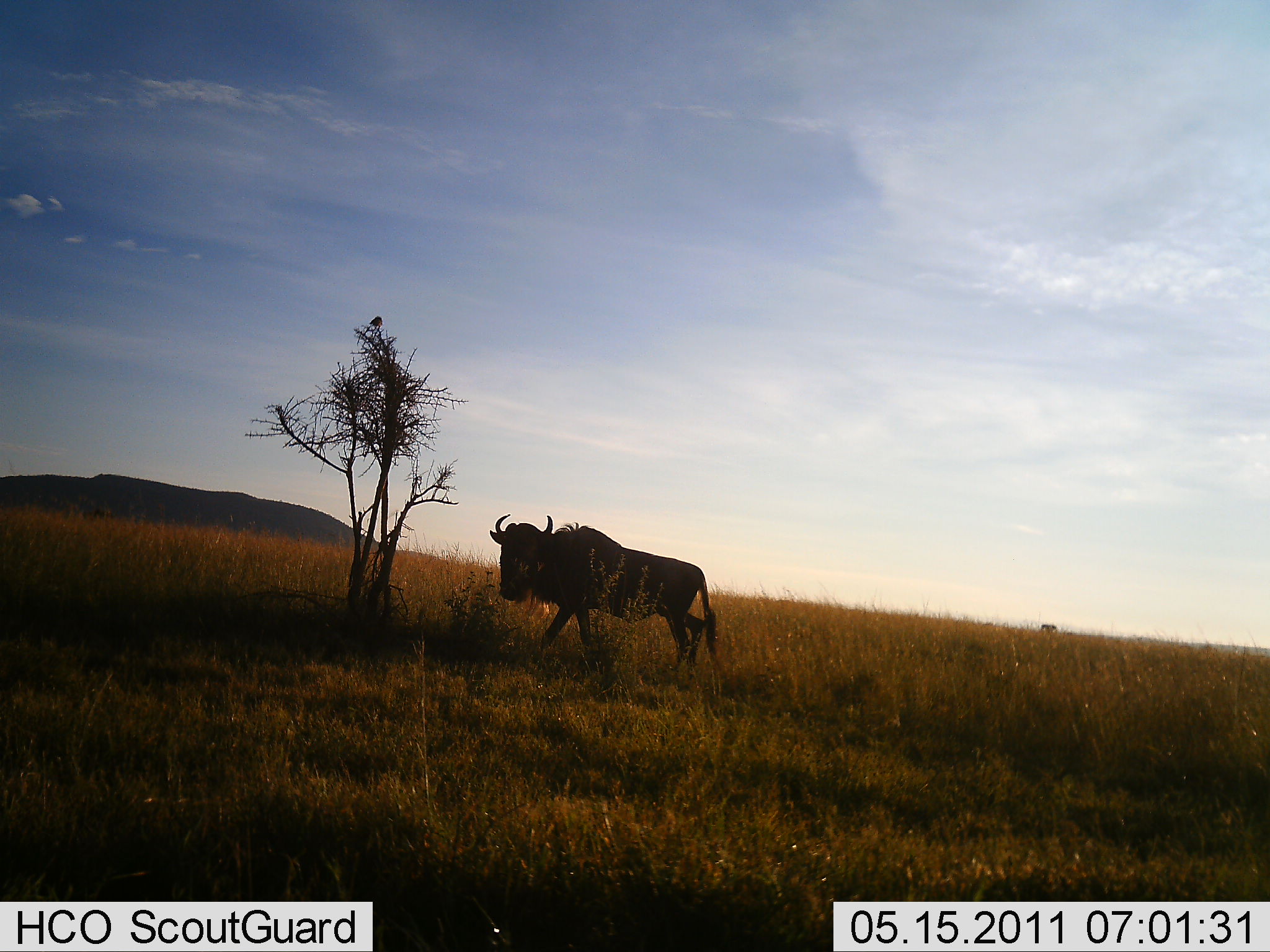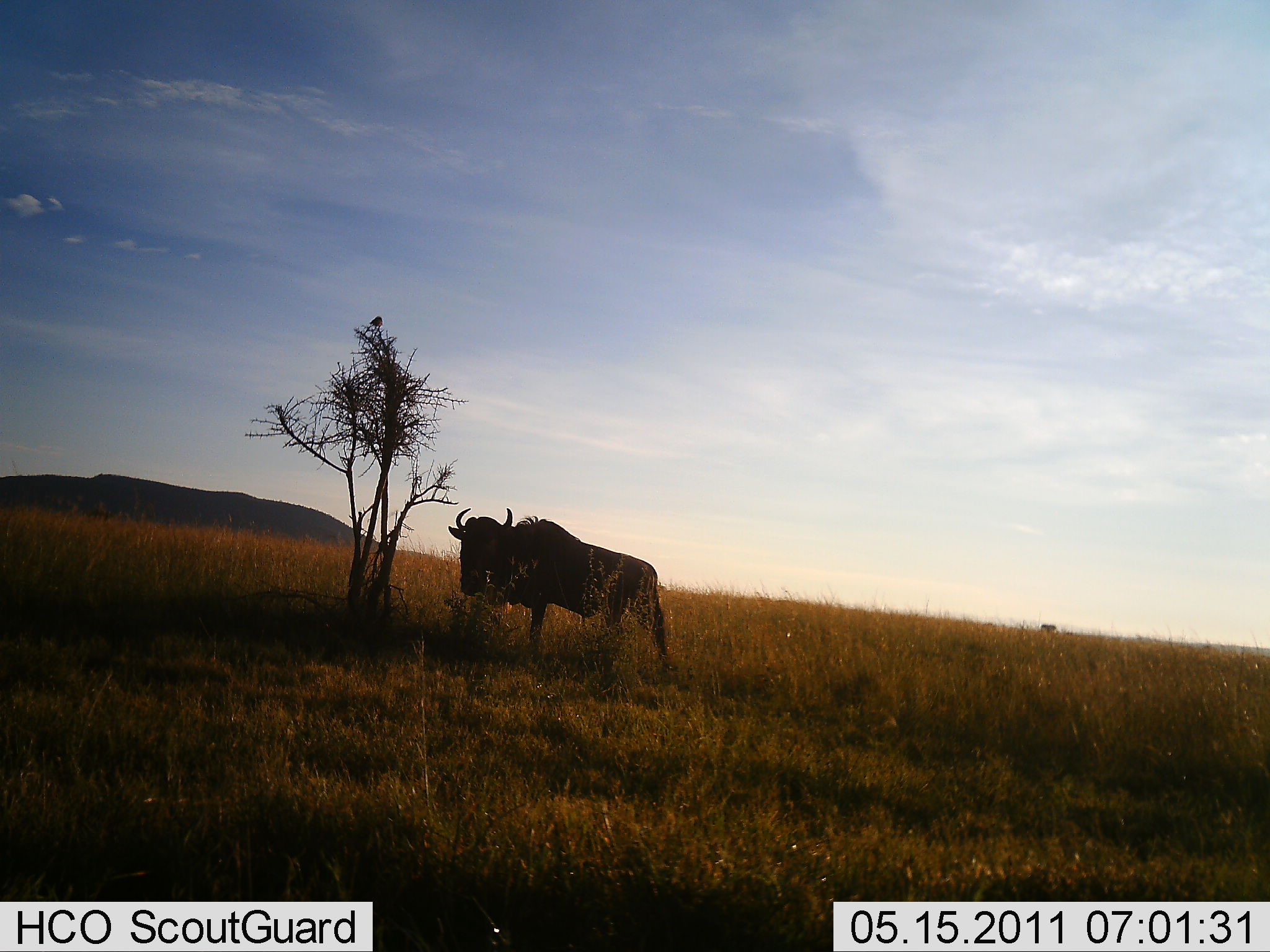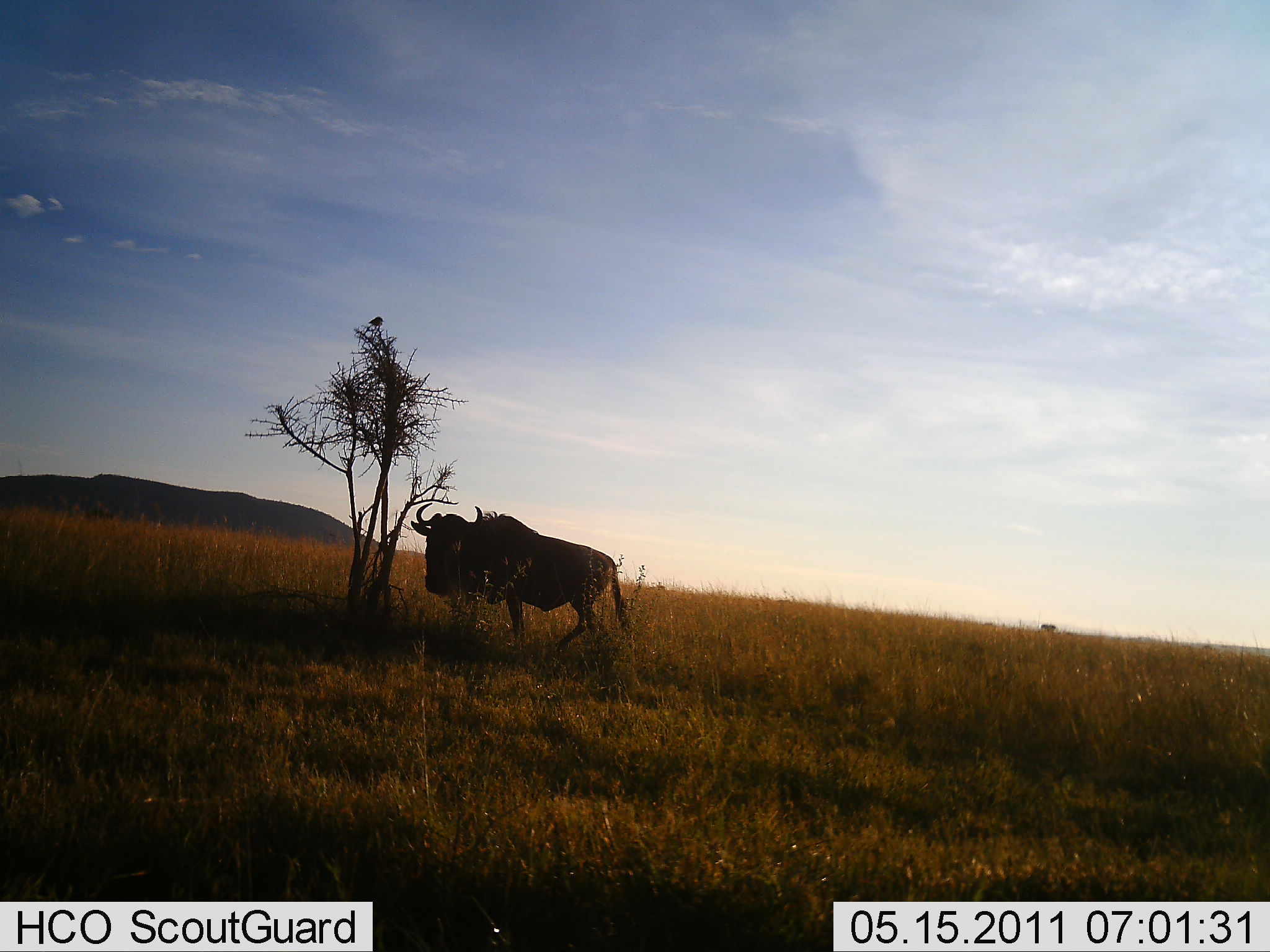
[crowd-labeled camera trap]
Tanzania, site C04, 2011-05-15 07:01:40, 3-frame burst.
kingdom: Animalia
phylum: Chordata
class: Mammalia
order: Artiodactyla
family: Bovidae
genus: Connochaetes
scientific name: Connochaetes taurinus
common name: blue wildebeest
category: wildebeest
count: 1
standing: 27%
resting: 0%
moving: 73%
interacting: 0%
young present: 0%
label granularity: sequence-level